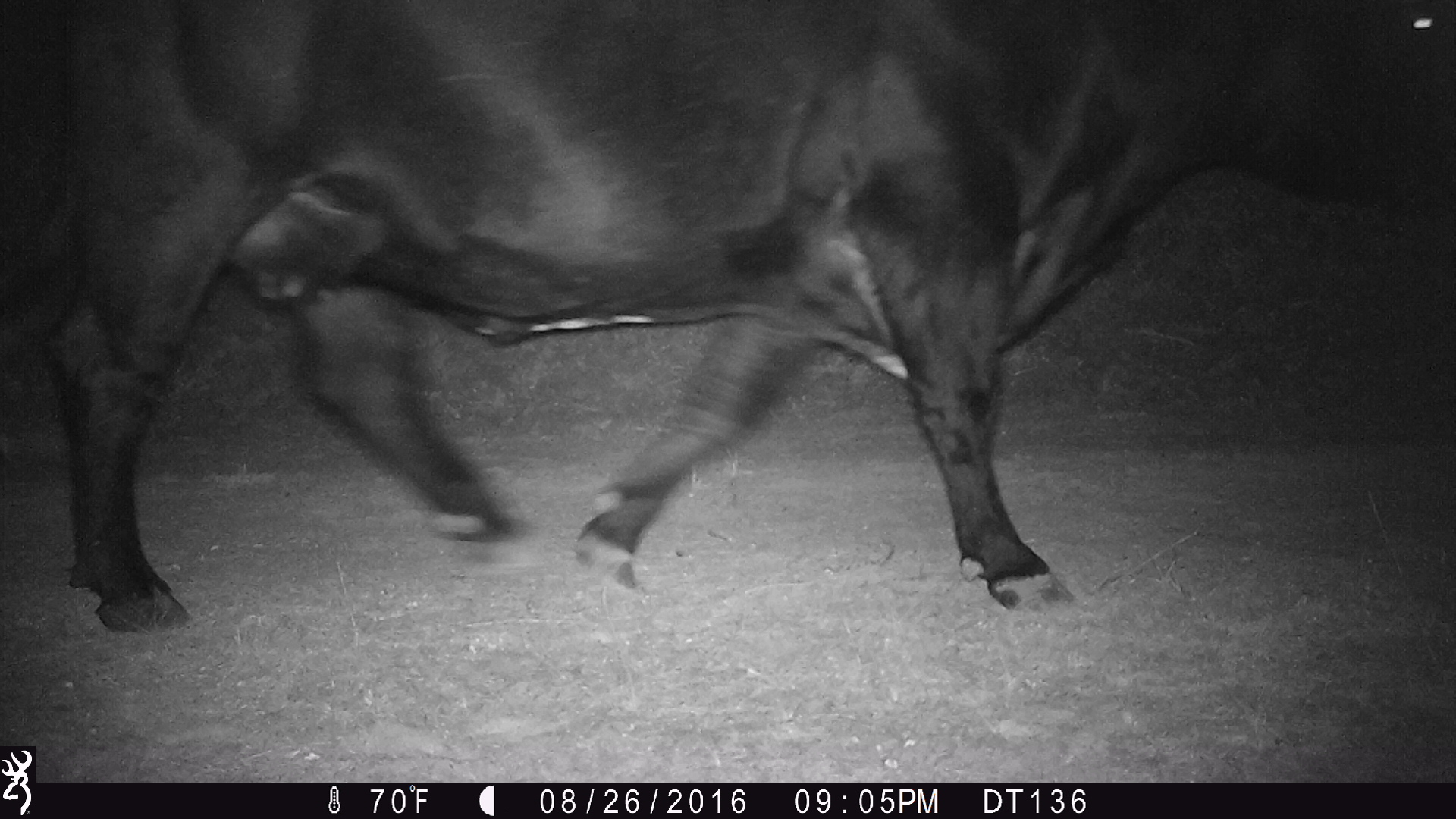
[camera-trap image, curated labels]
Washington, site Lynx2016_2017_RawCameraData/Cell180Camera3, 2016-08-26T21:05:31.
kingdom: Animalia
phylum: Chordata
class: Mammalia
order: Artiodactyla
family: Bovidae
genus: Bos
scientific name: Bos taurus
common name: domestic cattle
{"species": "domestic cattle (Bos taurus)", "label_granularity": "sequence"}